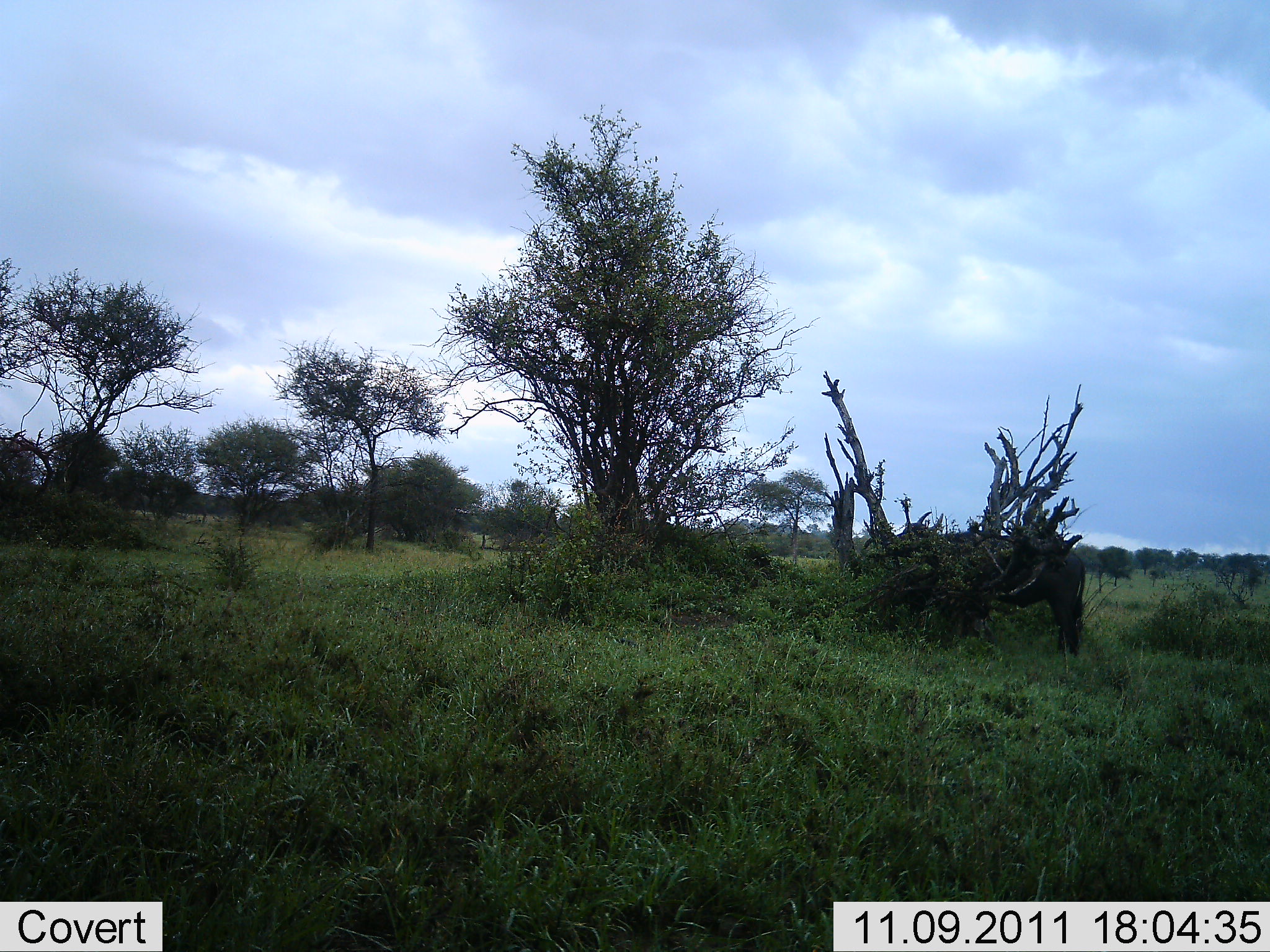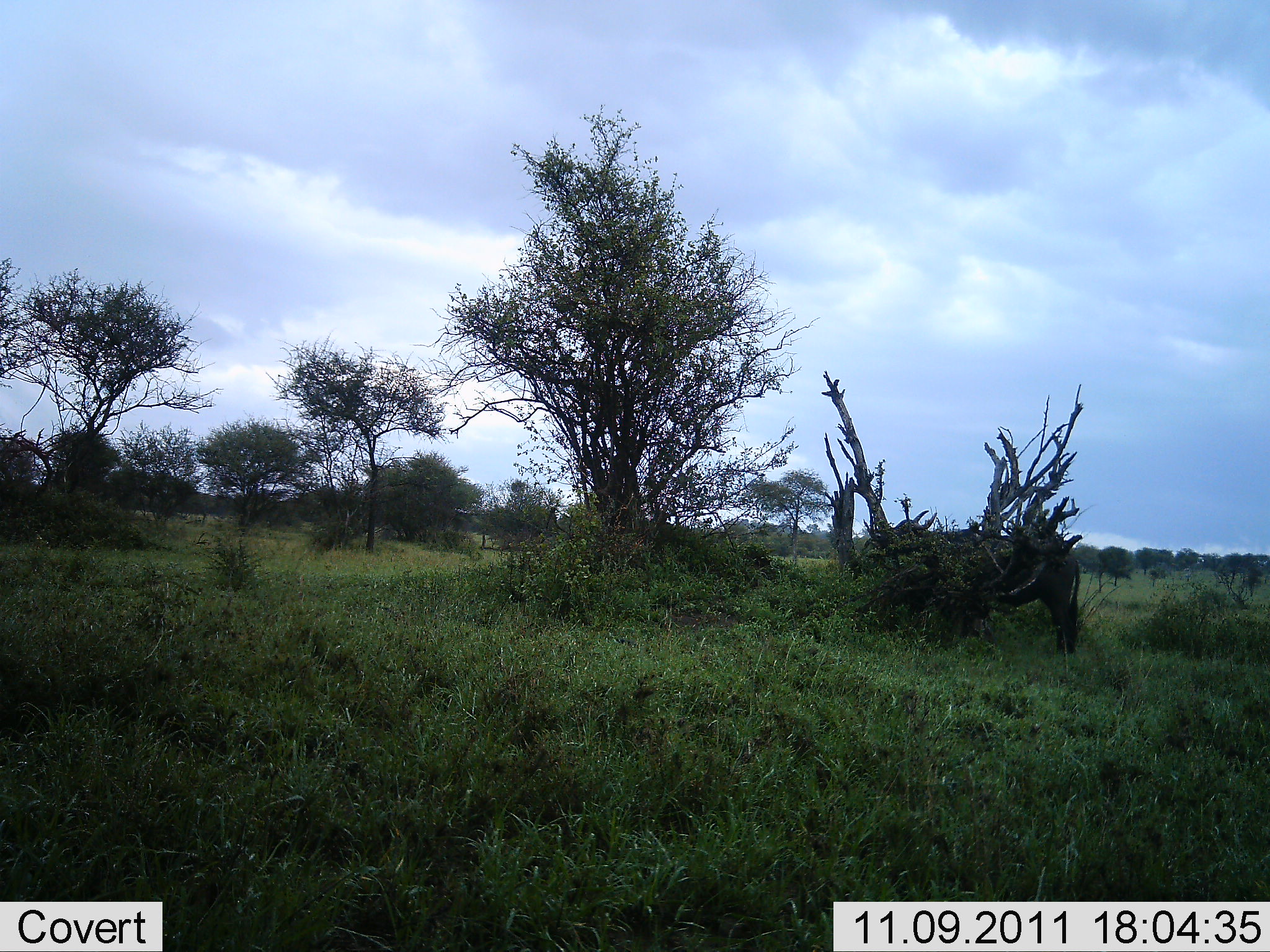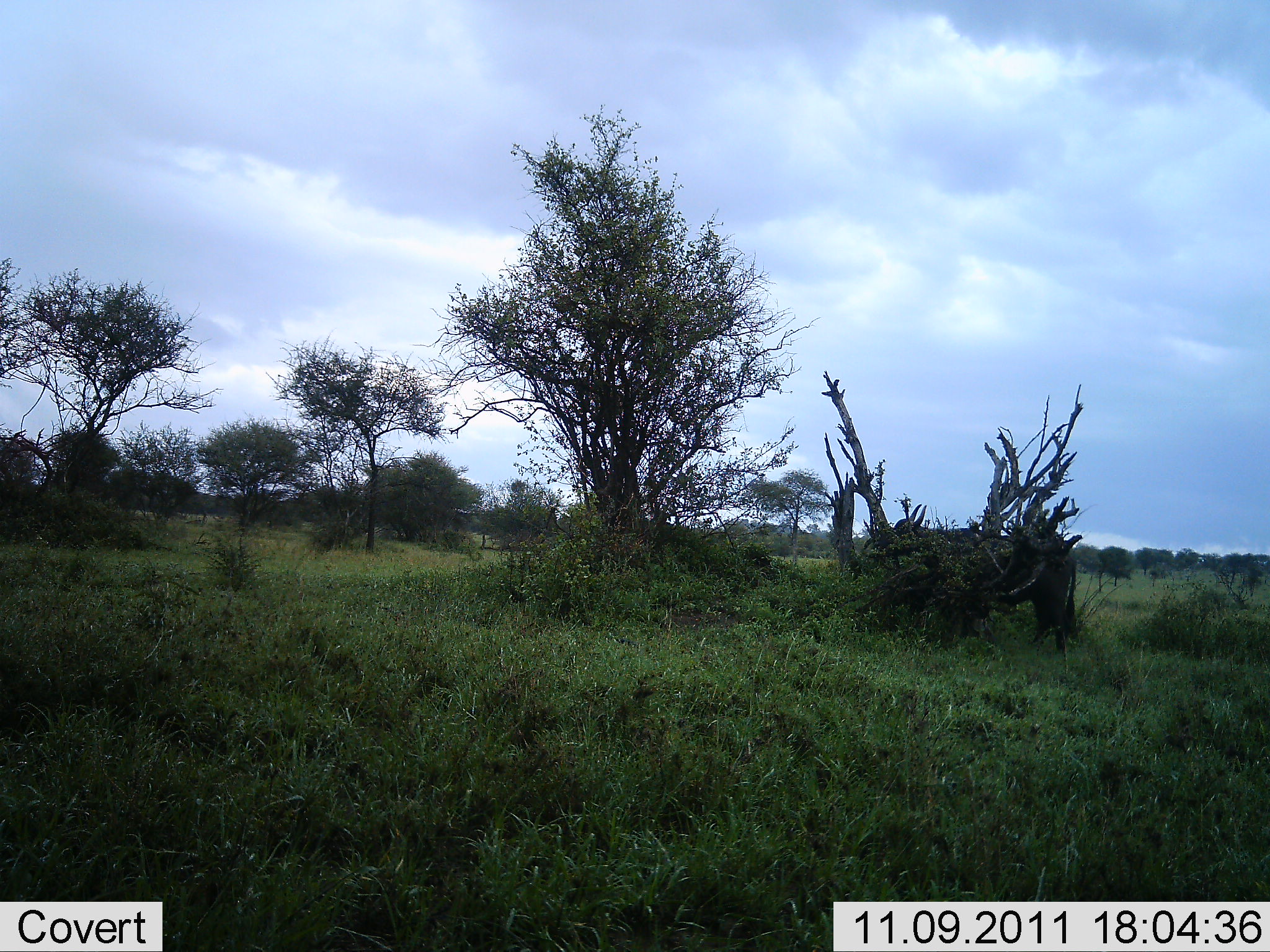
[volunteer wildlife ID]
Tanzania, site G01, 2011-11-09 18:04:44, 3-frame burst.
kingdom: Animalia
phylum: Chordata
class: Mammalia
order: Artiodactyla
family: Bovidae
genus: Syncerus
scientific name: Syncerus caffer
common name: cape buffalo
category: buffalo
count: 1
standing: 71%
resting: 0%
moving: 29%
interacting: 14%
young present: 0%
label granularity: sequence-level